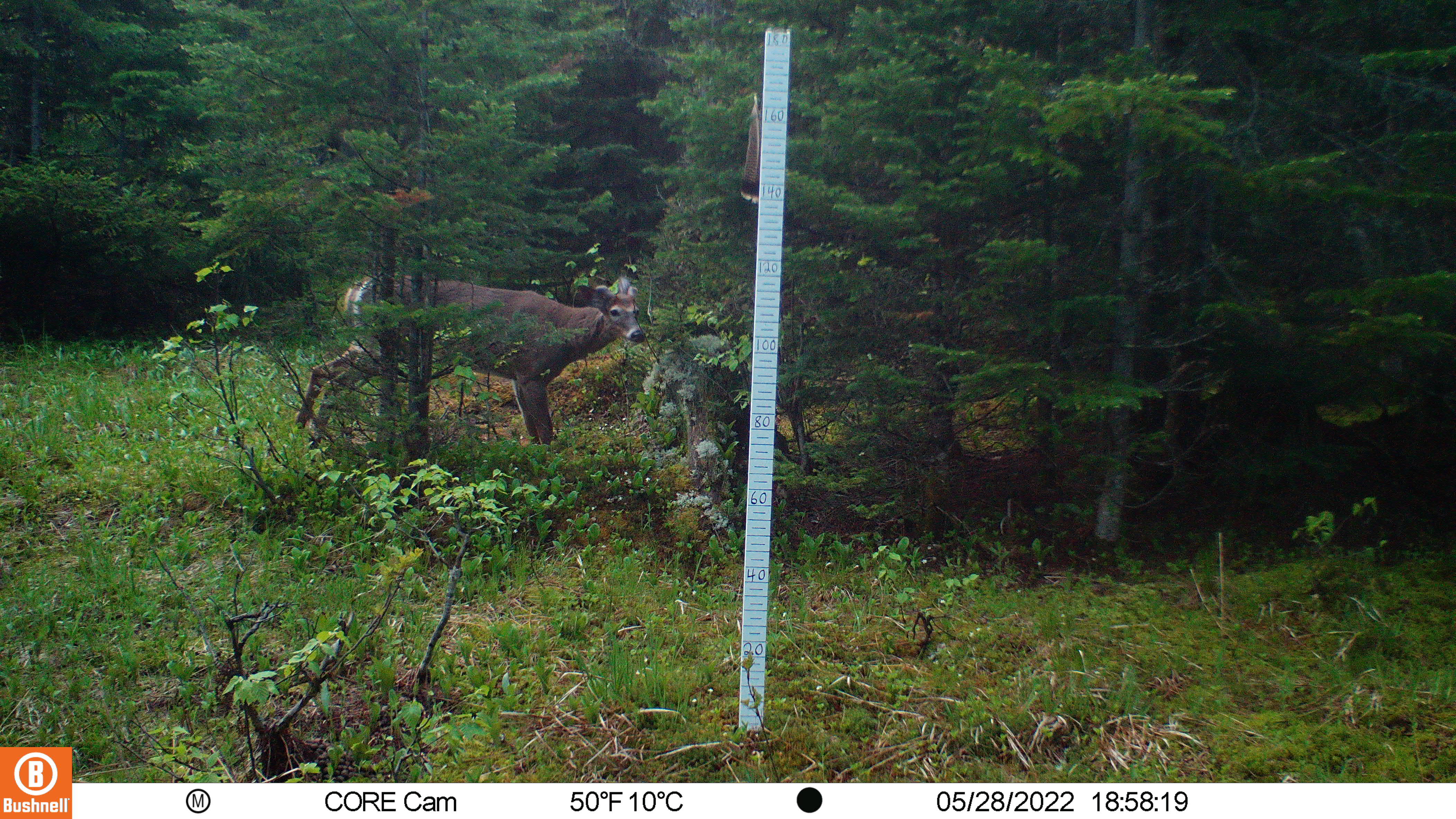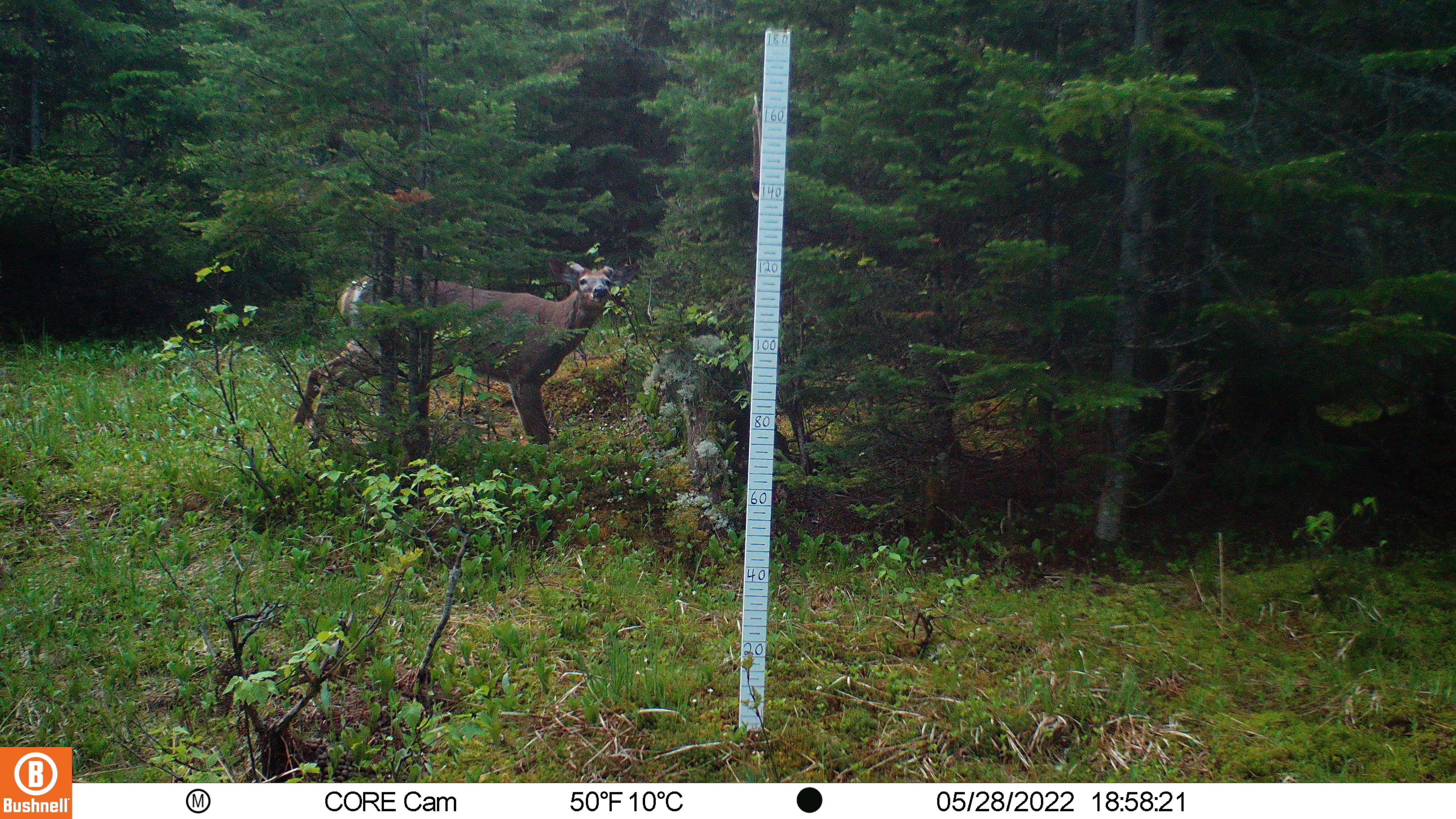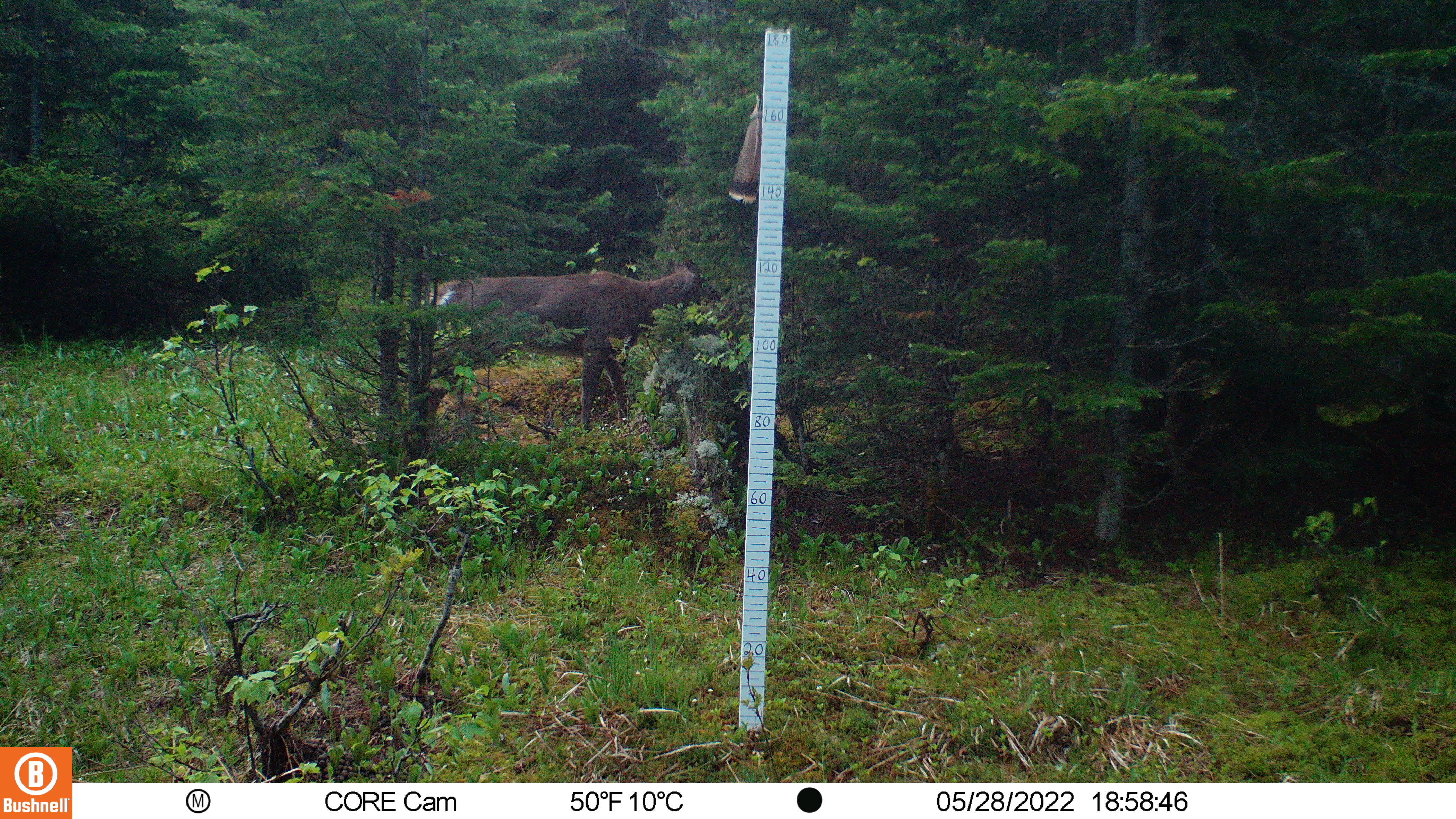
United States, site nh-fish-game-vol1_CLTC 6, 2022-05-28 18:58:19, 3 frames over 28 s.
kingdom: Animalia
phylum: Chordata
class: Mammalia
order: Artiodactyla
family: Cervidae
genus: Odocoileus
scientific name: Odocoileus virginianus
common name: white-tailed deer